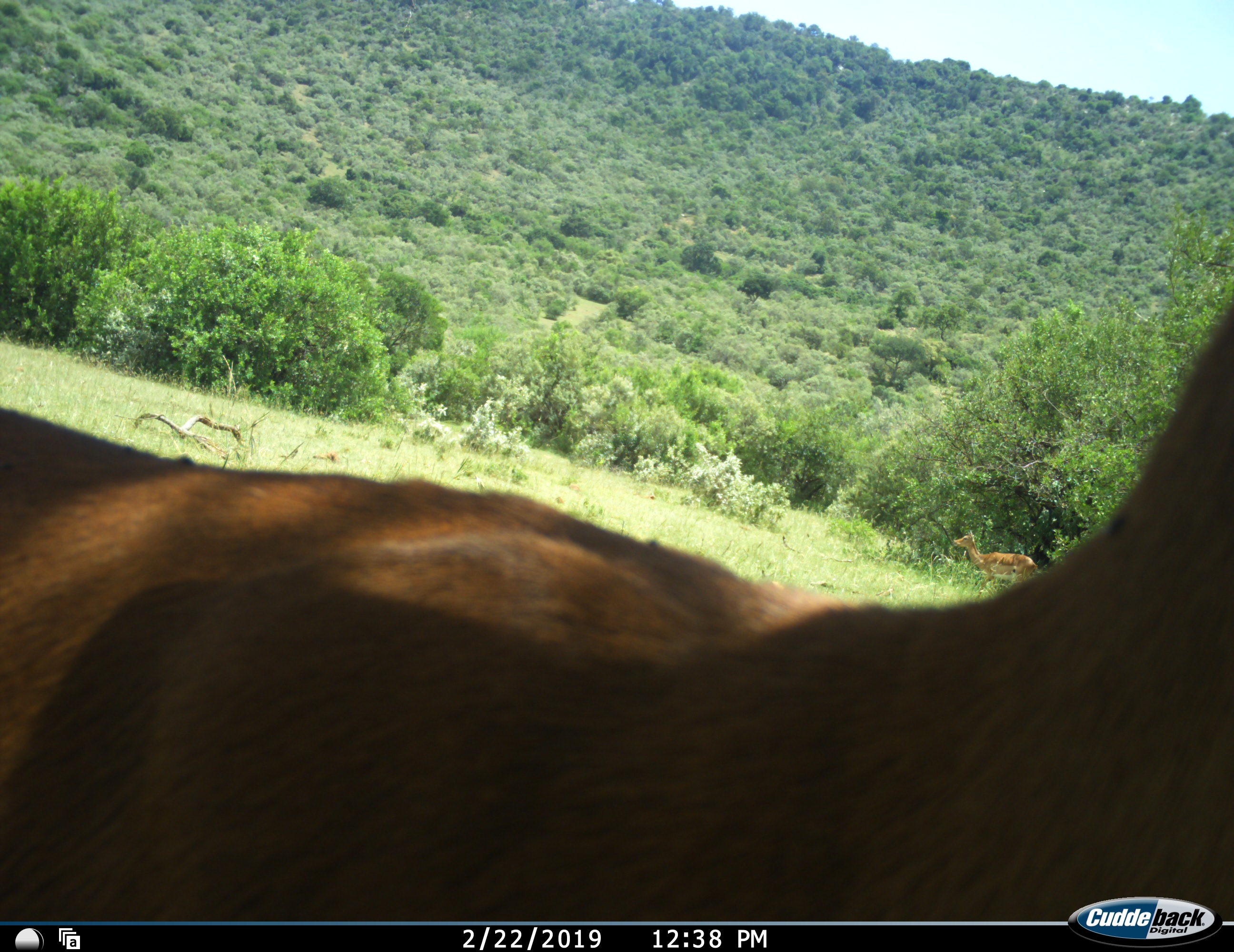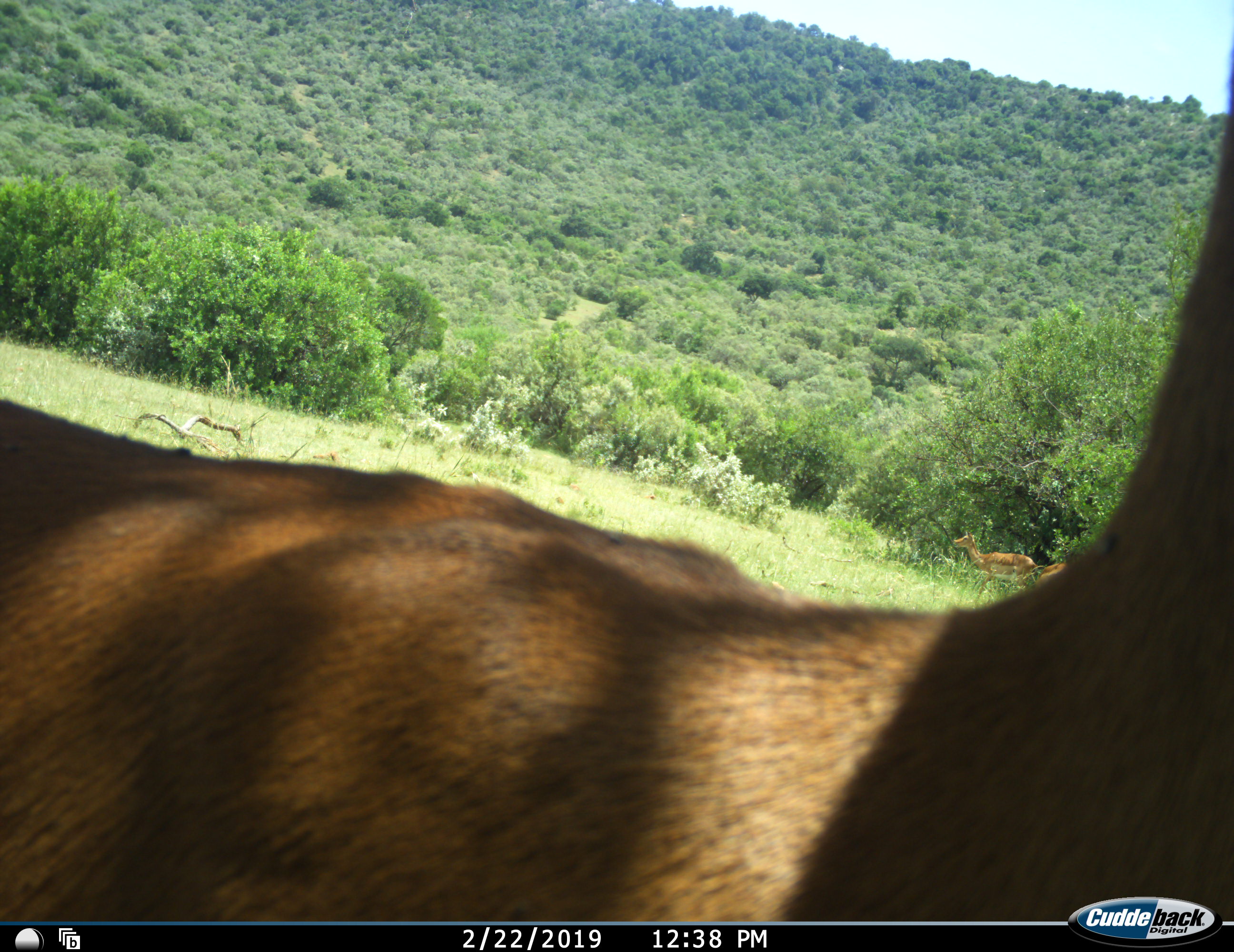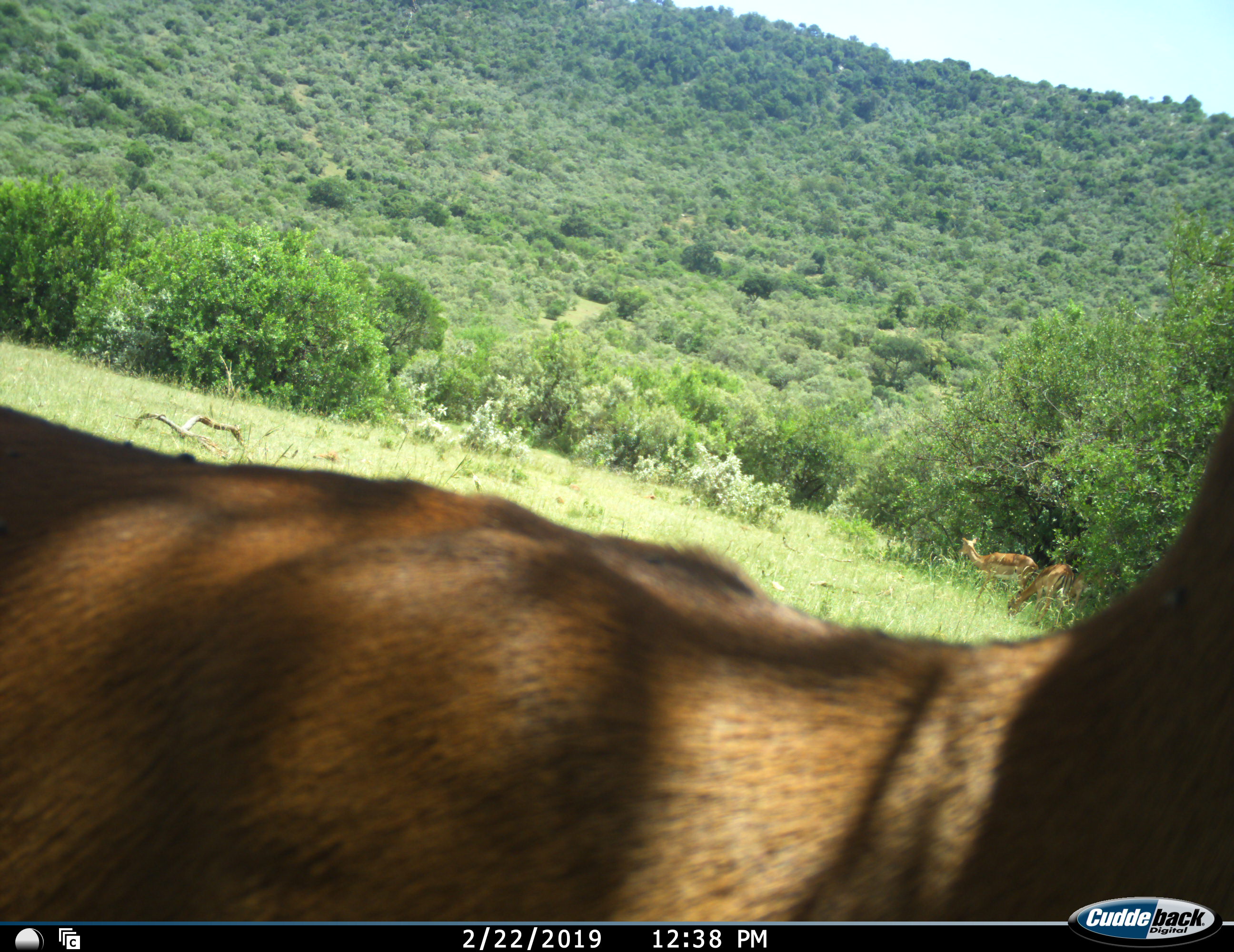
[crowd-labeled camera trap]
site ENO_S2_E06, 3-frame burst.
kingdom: Animalia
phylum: Chordata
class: Mammalia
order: Artiodactyla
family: Bovidae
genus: Aepyceros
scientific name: Aepyceros melampus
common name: impala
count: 3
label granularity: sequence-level